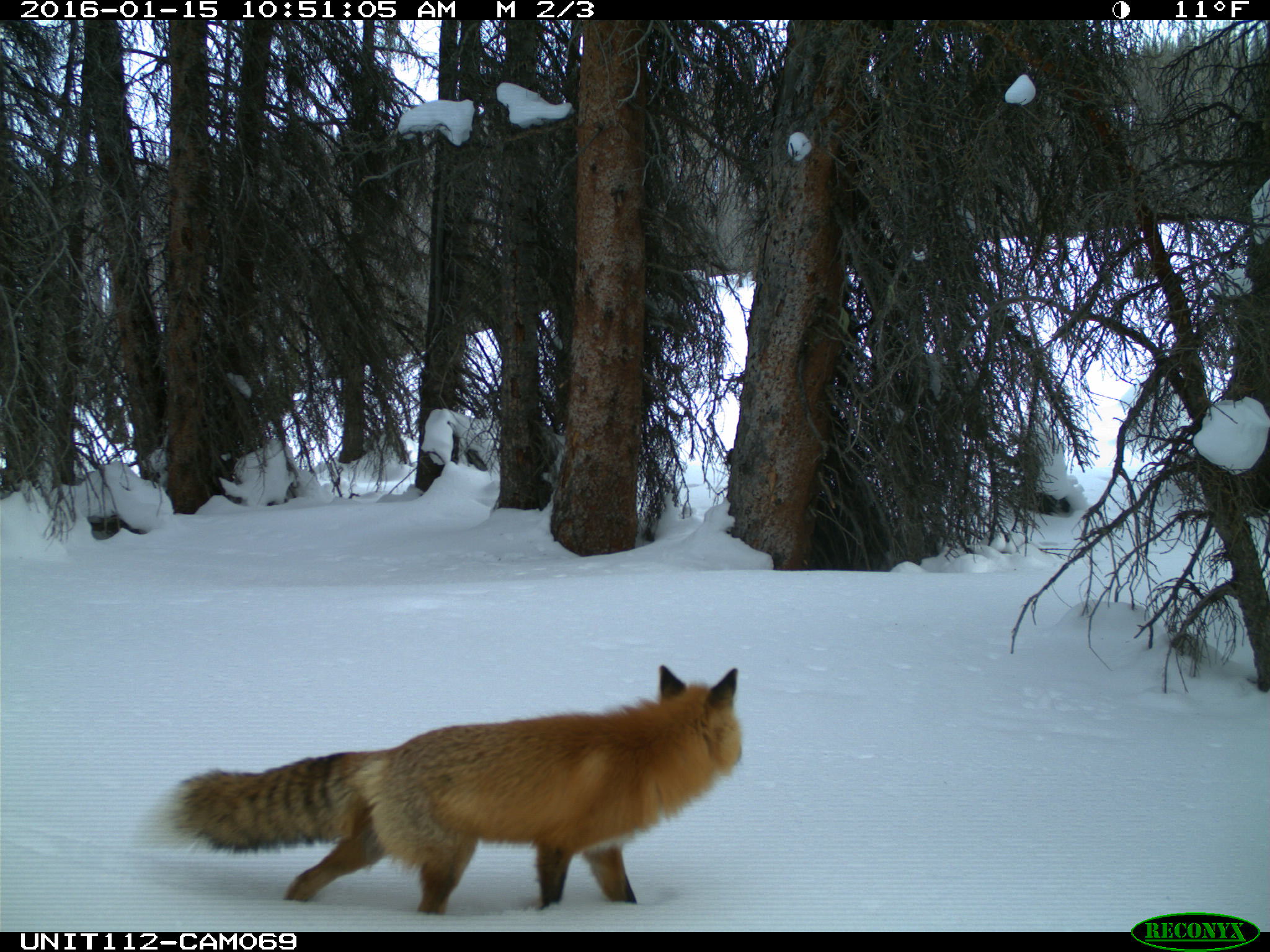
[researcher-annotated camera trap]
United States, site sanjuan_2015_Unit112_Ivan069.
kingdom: Animalia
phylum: Chordata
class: Mammalia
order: Carnivora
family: Canidae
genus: Vulpes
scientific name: Vulpes vulpes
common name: red fox